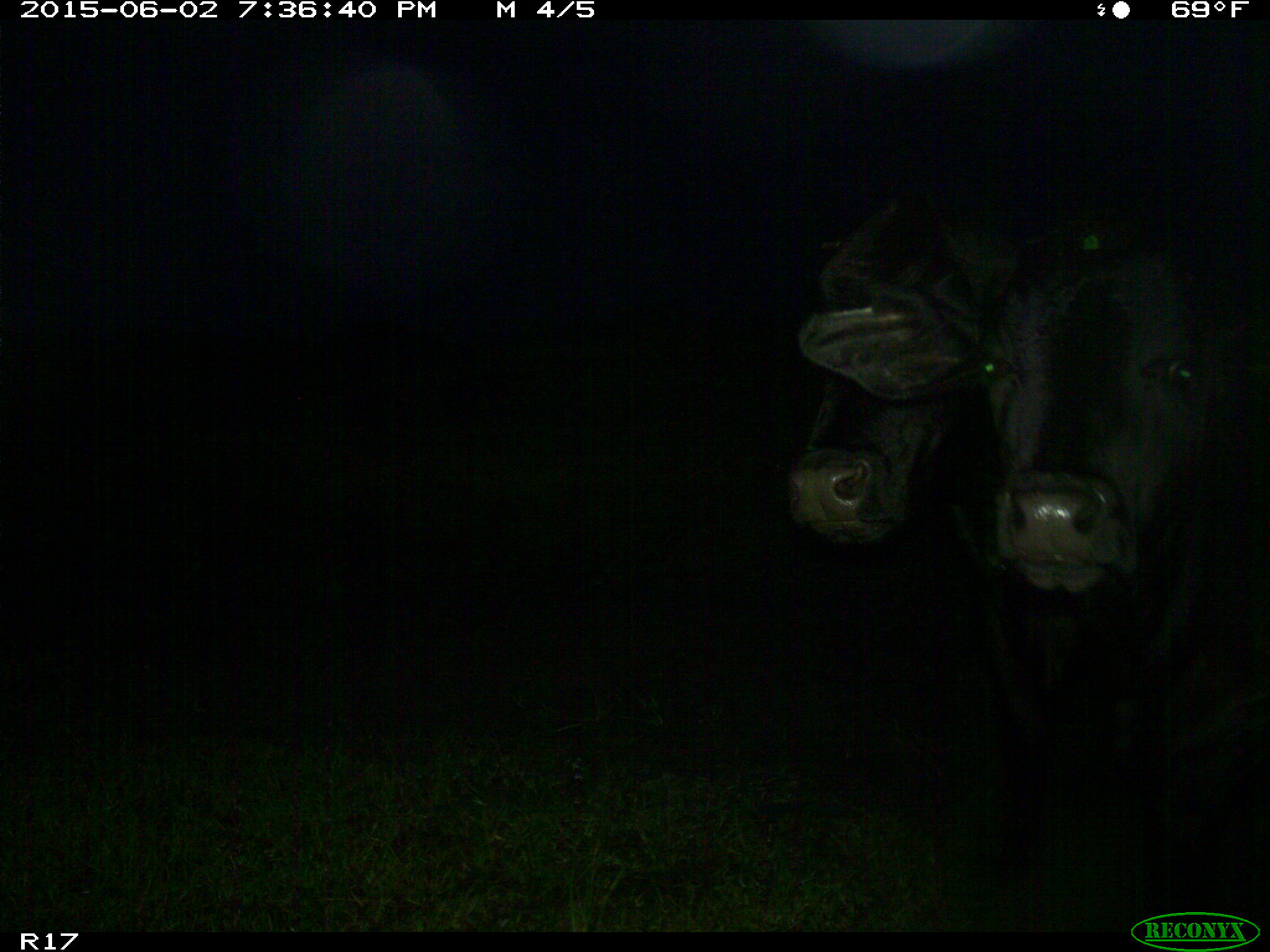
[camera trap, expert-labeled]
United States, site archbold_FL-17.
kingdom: Animalia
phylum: Chordata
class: Mammalia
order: Artiodactyla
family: Bovidae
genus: Bos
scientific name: Bos taurus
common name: domestic cow